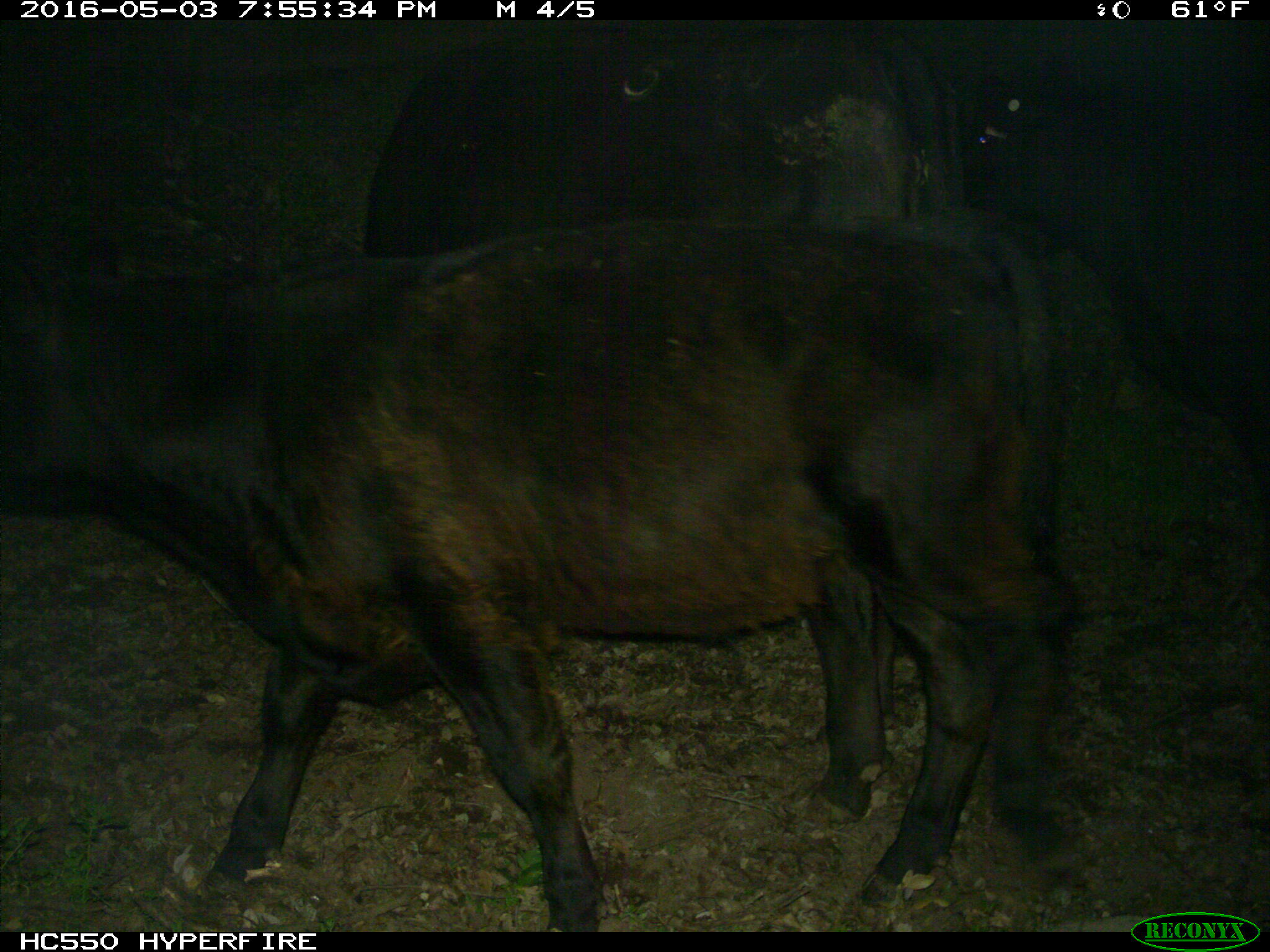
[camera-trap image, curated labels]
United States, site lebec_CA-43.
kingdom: Animalia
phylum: Chordata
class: Mammalia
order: Artiodactyla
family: Bovidae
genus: Bos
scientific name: Bos taurus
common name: domestic cow